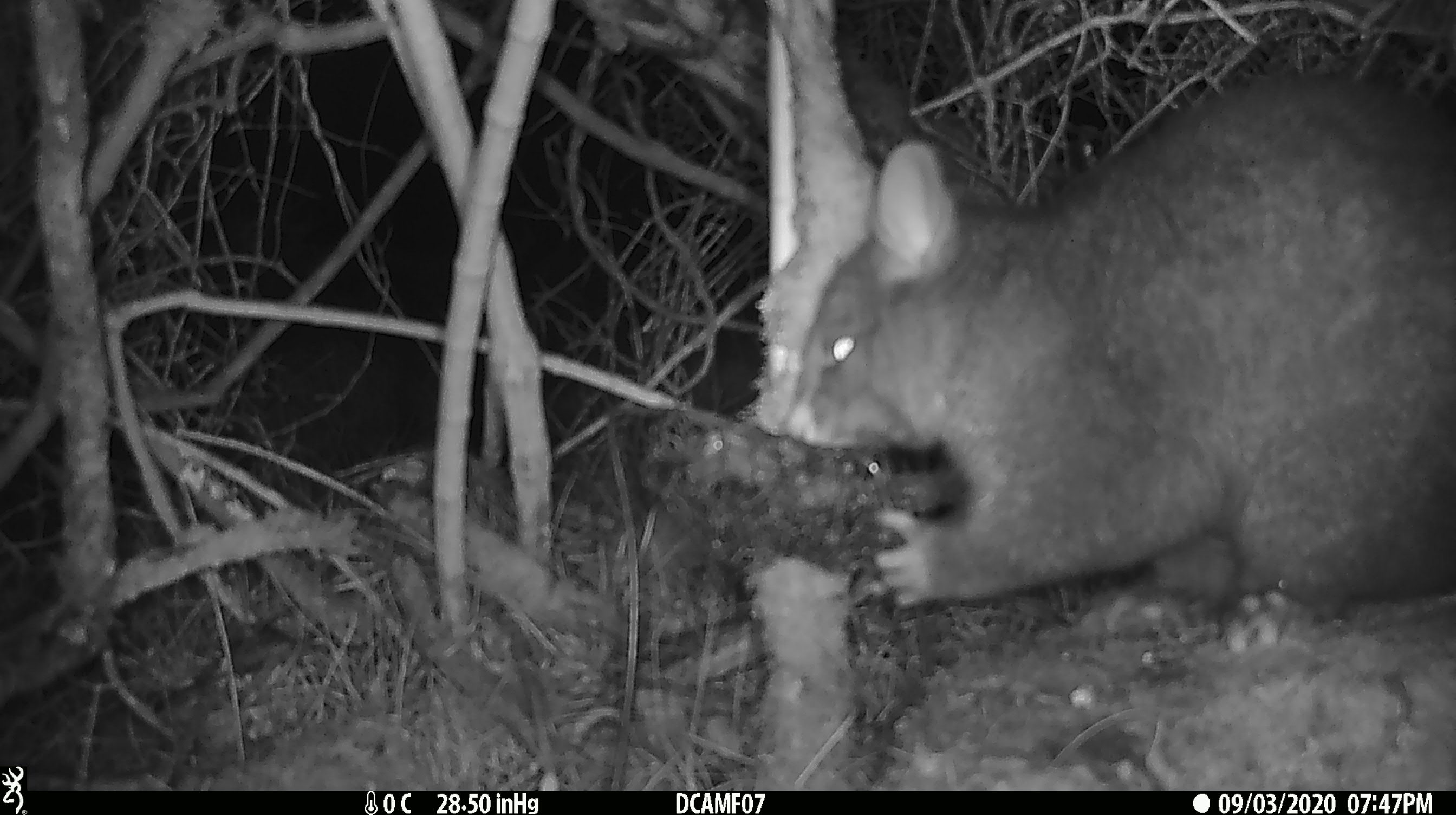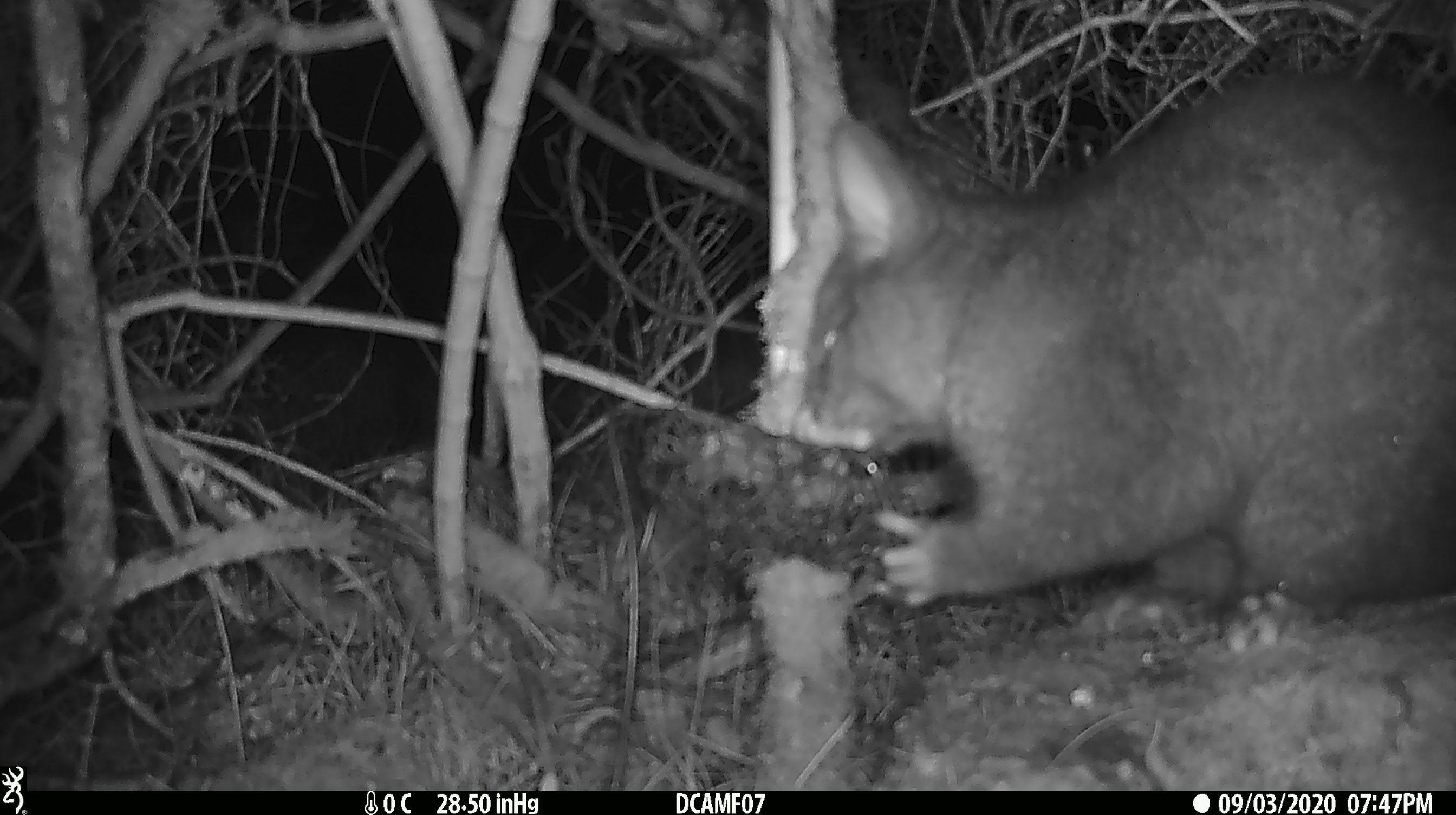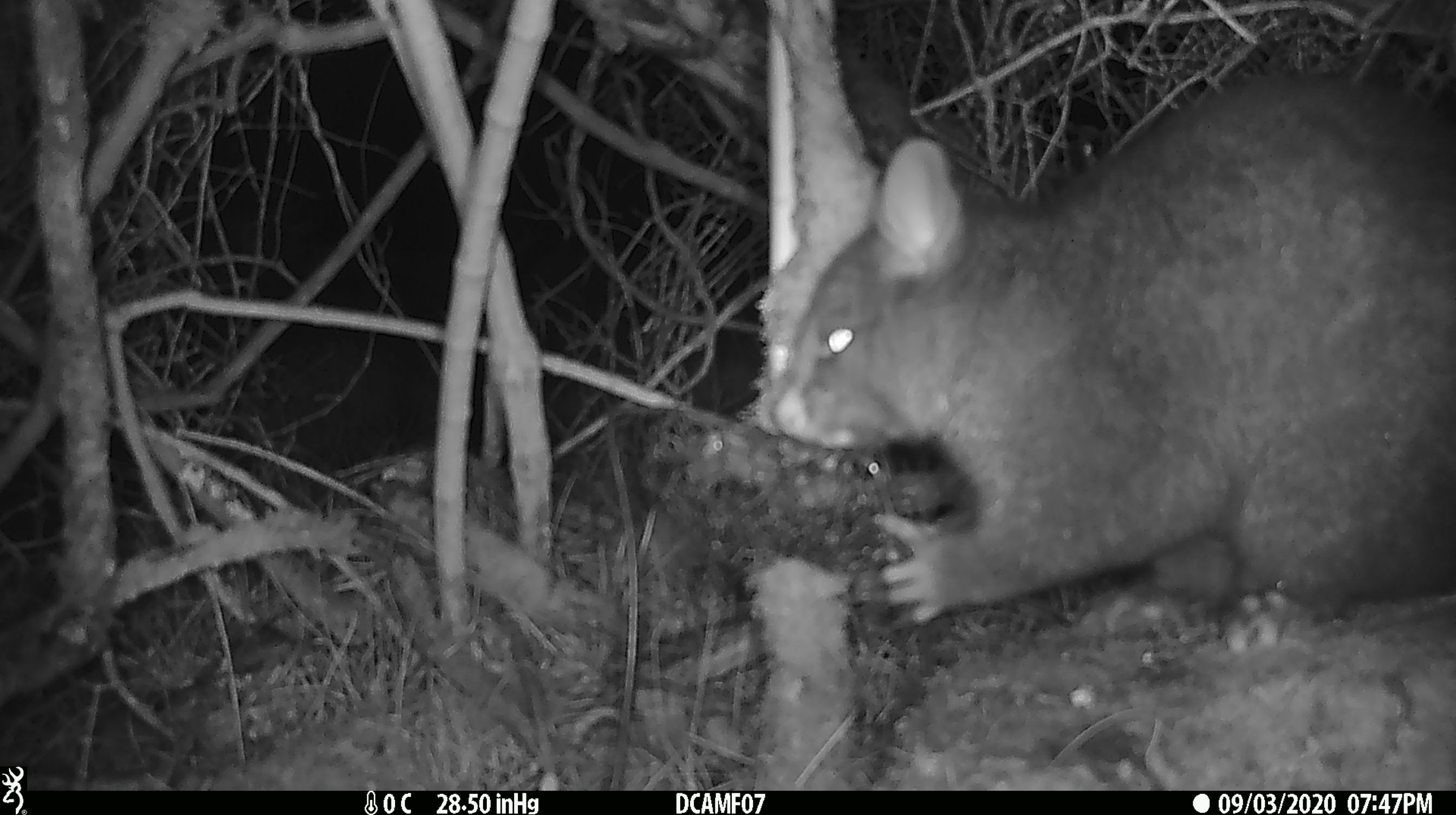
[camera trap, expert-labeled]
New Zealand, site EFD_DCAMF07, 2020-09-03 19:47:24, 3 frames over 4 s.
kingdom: Animalia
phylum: Chordata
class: Mammalia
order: Diprotodontia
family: Phalangeridae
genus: Trichosurus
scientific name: Trichosurus vulpecula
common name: common brushtail possum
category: possum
Possum (common brushtail possum) (Trichosurus vulpecula).